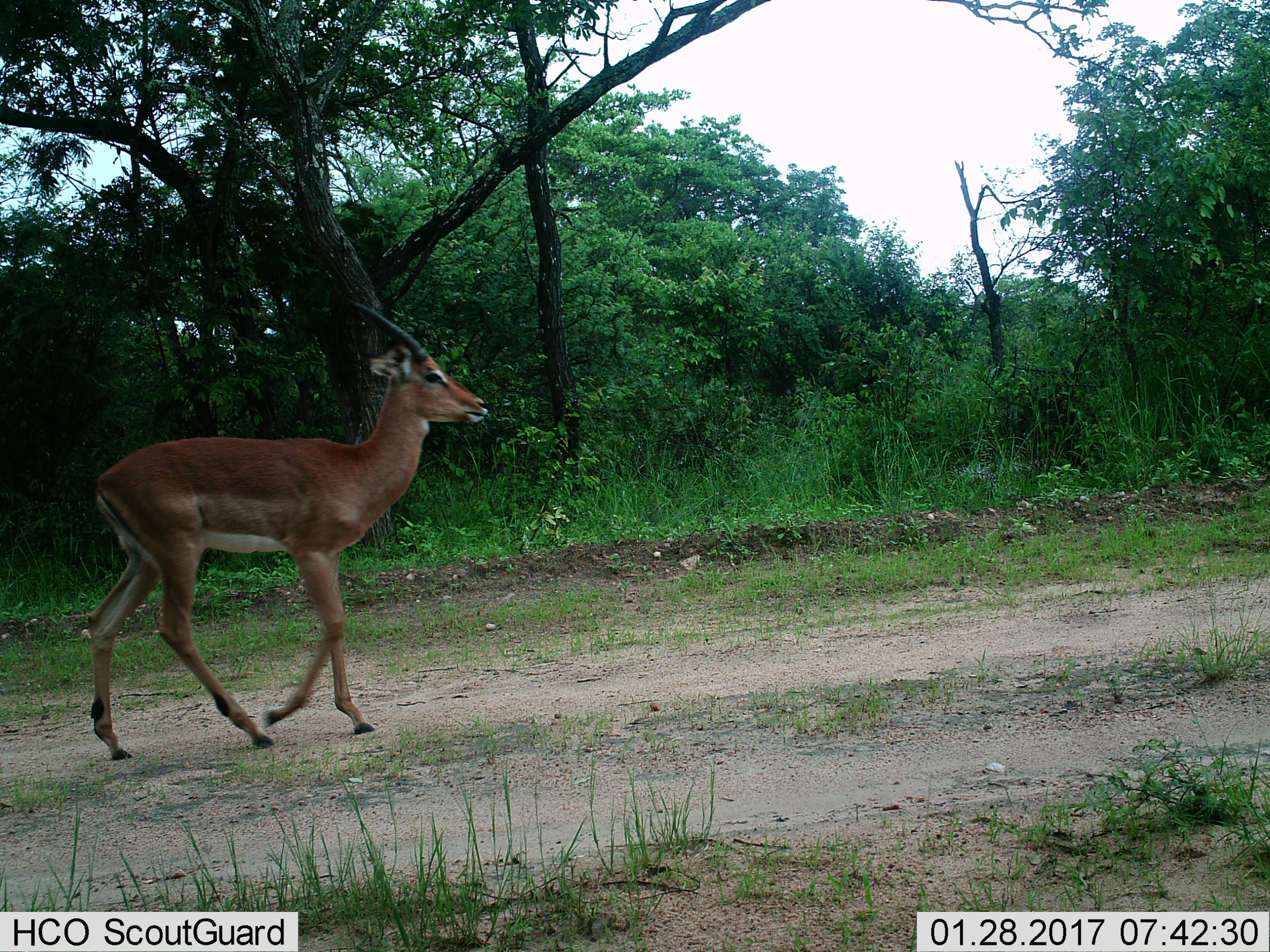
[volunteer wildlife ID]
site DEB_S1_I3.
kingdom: Animalia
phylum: Chordata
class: Mammalia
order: Artiodactyla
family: Bovidae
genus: Aepyceros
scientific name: Aepyceros melampus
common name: impala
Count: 1.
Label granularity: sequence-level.